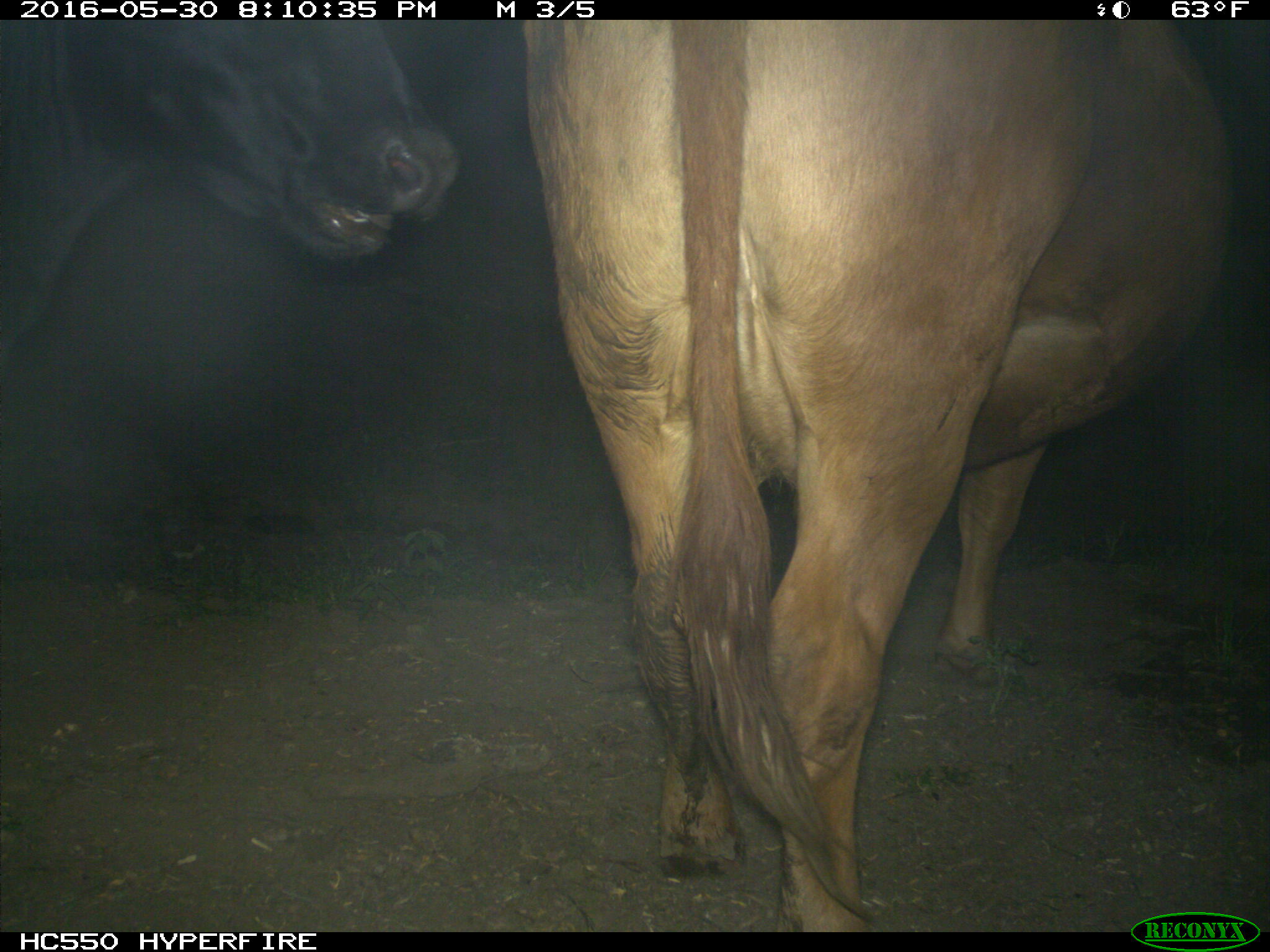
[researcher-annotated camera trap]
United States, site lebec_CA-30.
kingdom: Animalia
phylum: Chordata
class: Mammalia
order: Artiodactyla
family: Bovidae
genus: Bos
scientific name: Bos taurus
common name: domestic cow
Bos taurus (domestic cow).